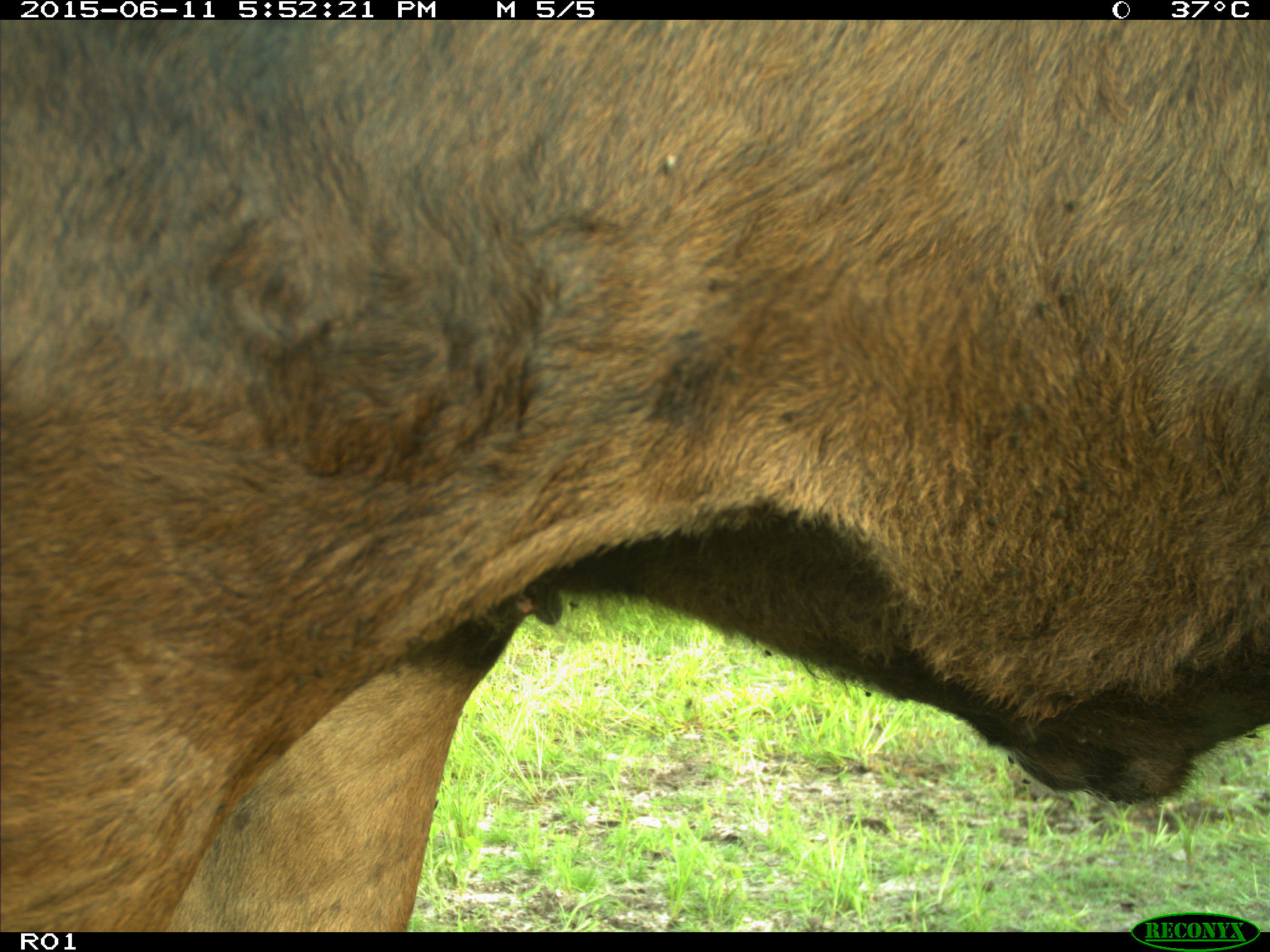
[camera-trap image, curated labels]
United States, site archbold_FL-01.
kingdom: Animalia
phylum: Chordata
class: Mammalia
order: Artiodactyla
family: Bovidae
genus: Bos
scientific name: Bos taurus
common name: domestic cow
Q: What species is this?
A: Bos taurus (domestic cow).